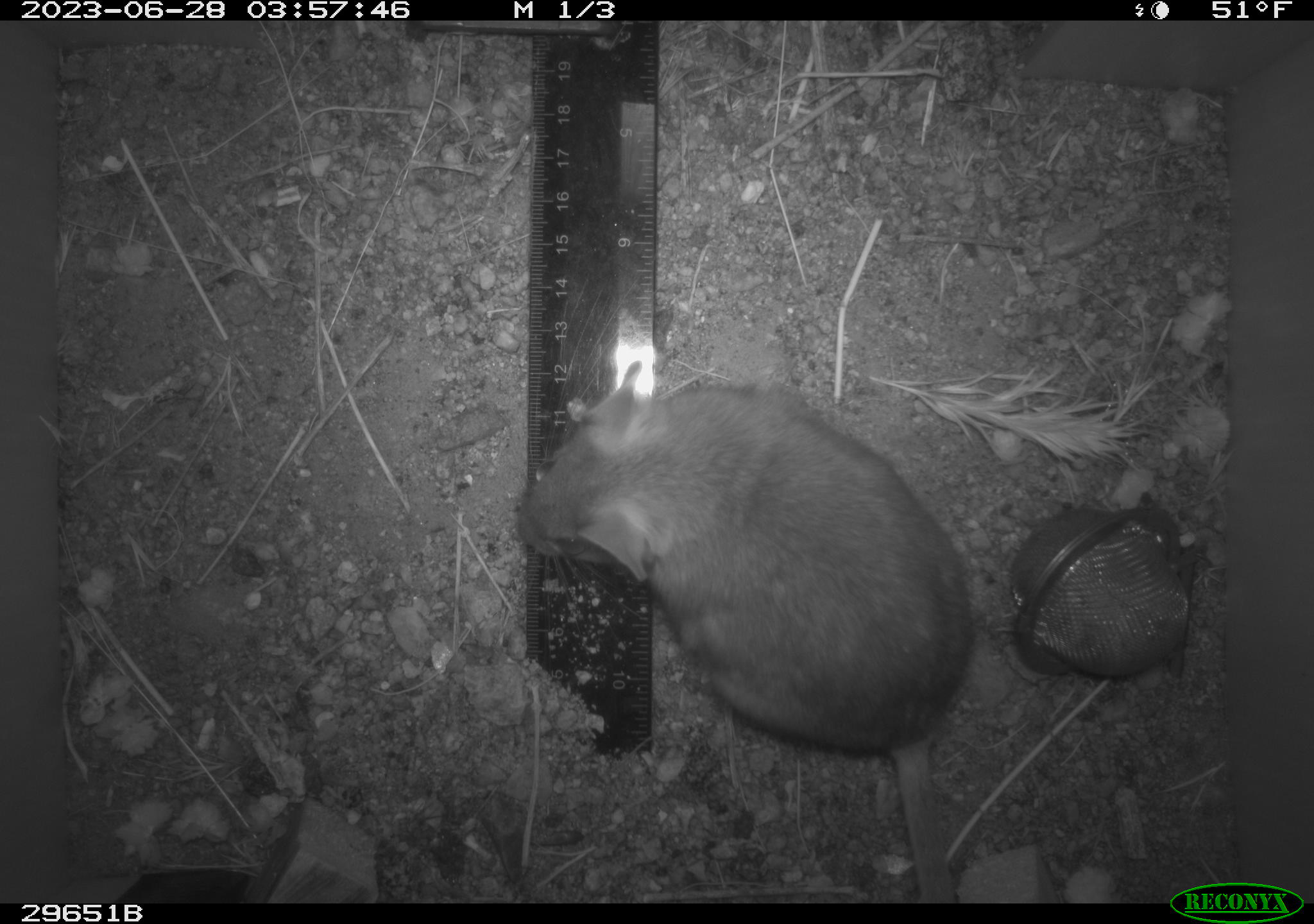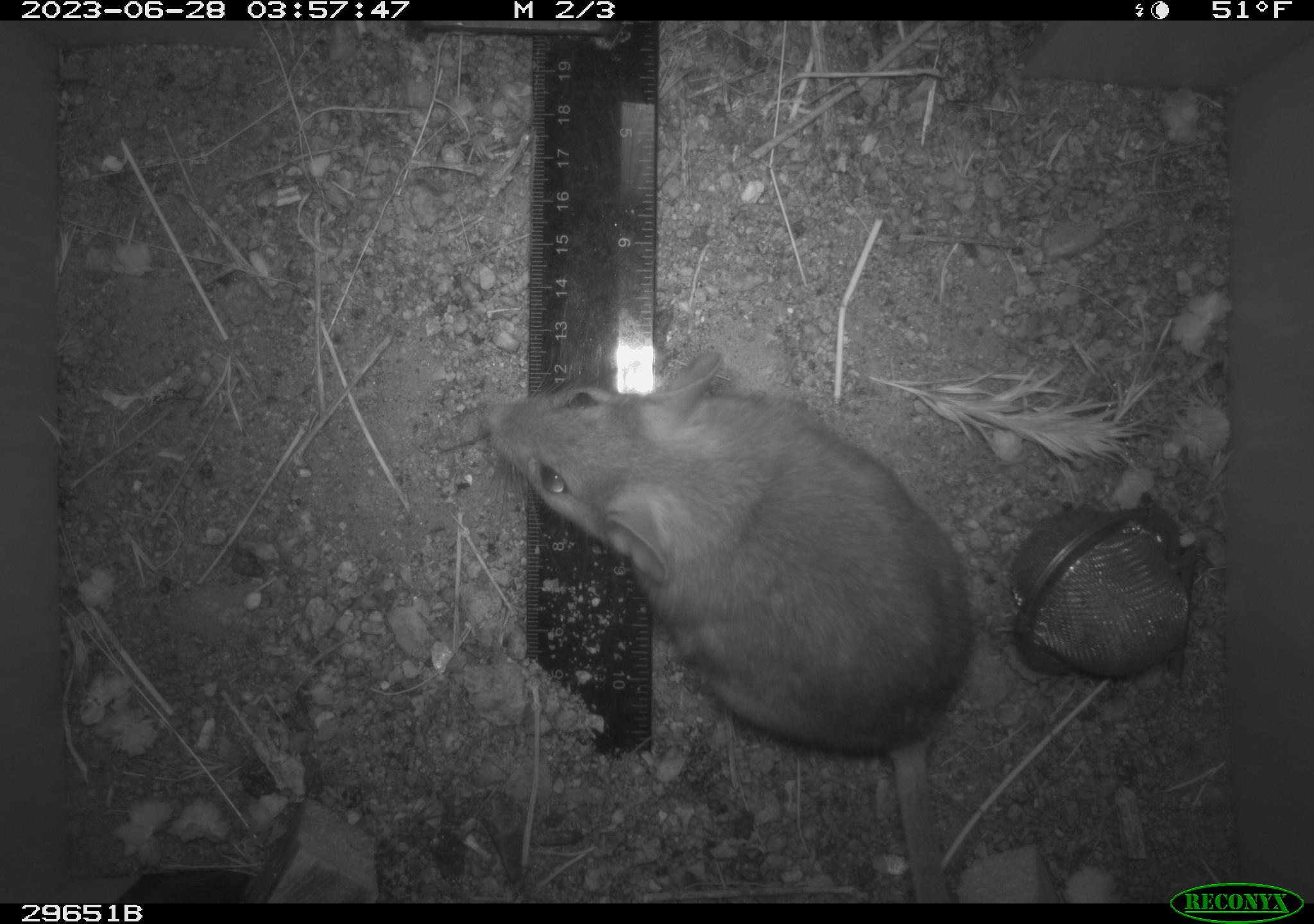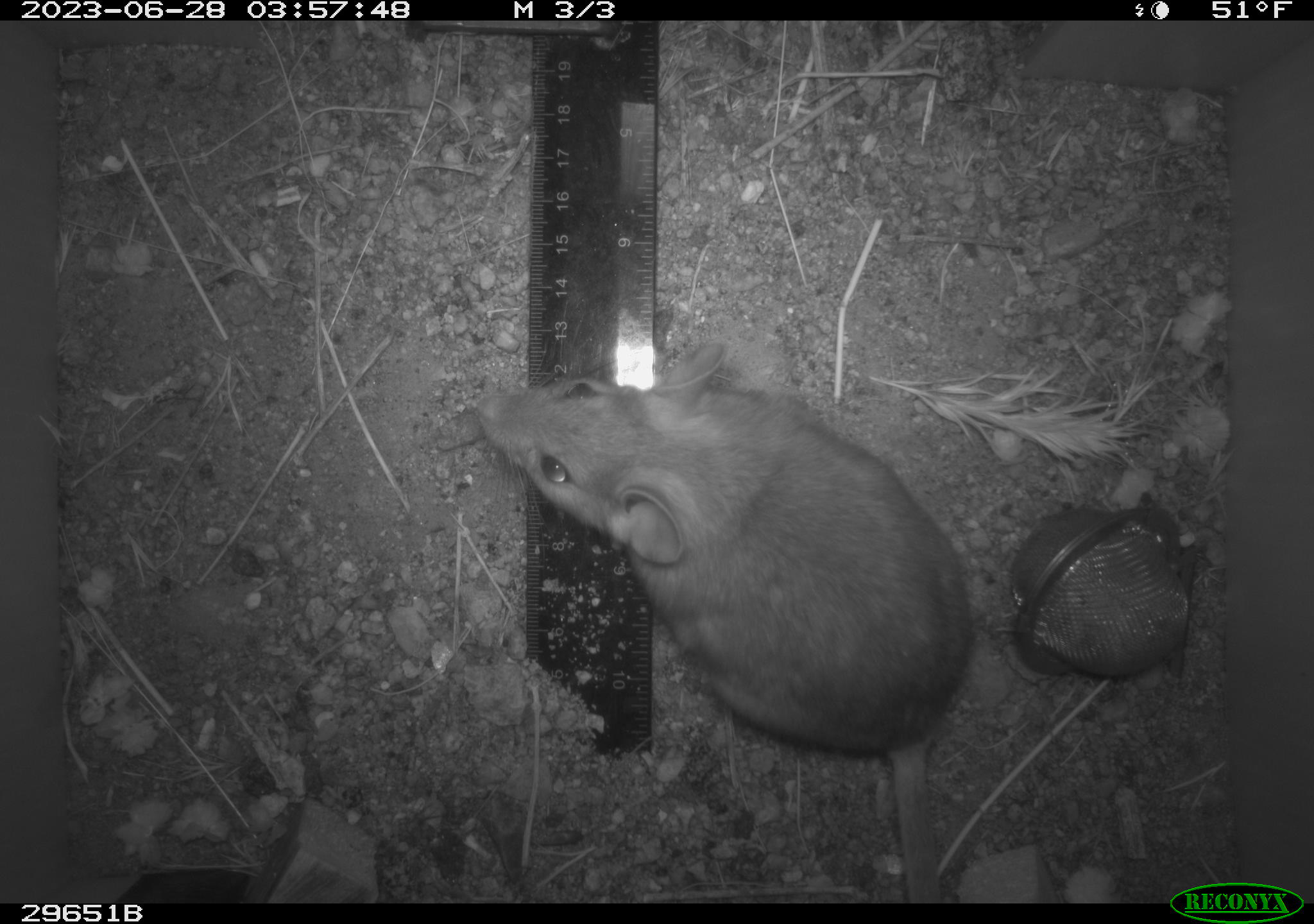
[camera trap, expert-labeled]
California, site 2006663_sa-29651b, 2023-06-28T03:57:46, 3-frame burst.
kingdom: Animalia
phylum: Chordata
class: Mammalia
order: Rodentia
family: Cricetidae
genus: Neotoma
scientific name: Neotoma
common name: pack rat or woodrat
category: neotoma species